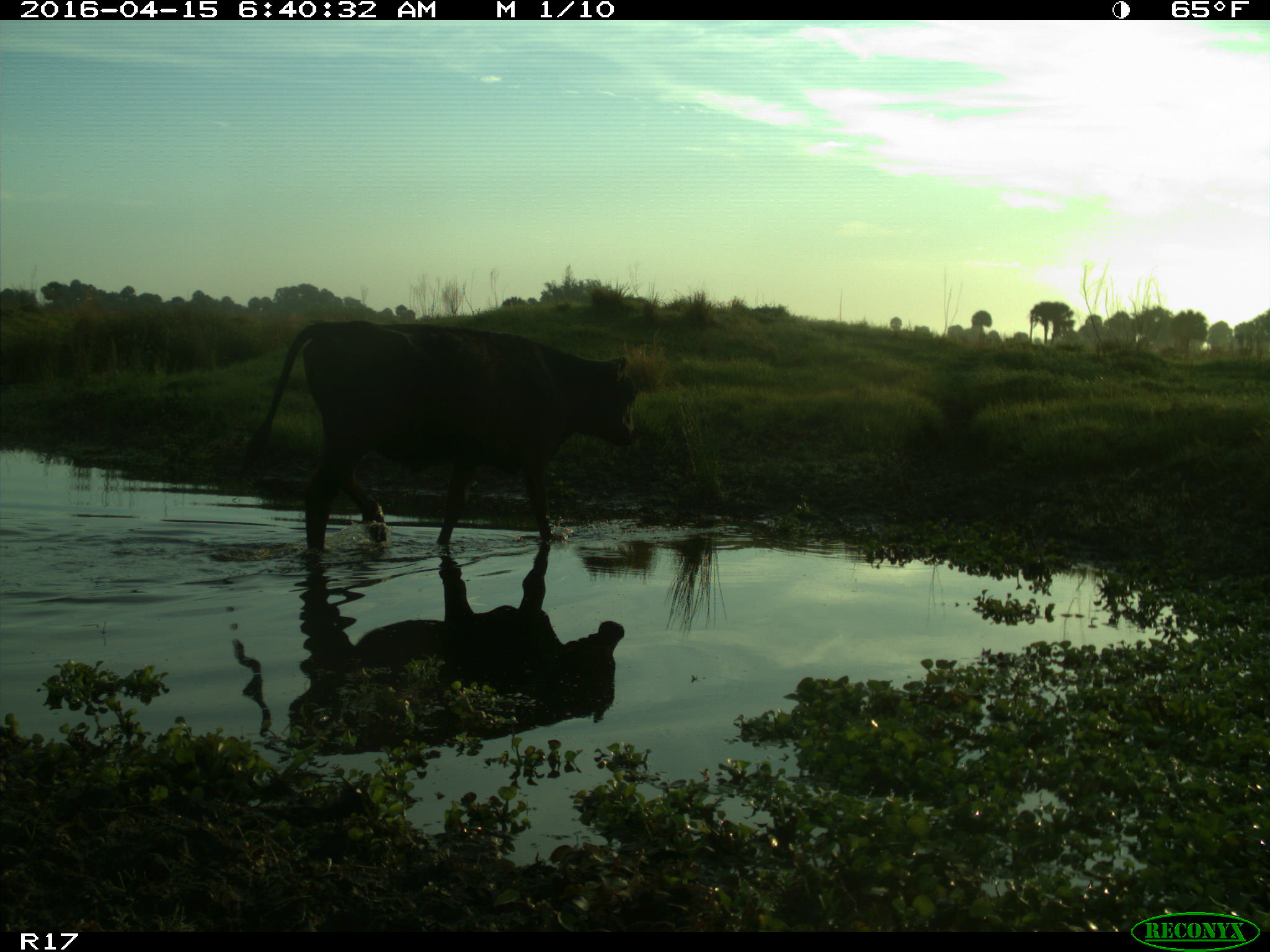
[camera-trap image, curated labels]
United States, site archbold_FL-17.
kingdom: Animalia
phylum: Chordata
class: Mammalia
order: Artiodactyla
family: Bovidae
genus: Bos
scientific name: Bos taurus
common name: domestic cow